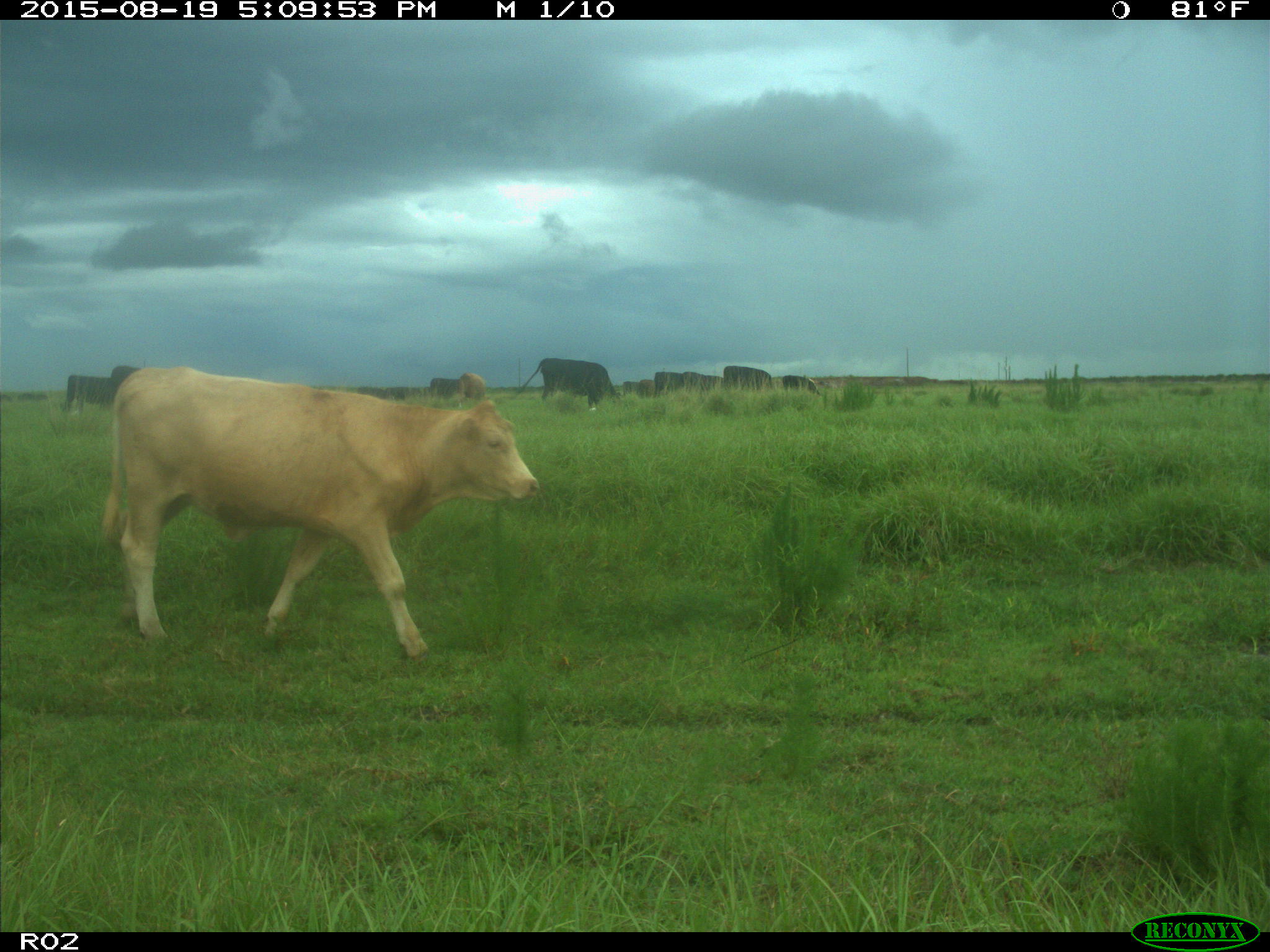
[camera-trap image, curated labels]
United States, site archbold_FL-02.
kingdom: Animalia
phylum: Chordata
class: Mammalia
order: Artiodactyla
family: Bovidae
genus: Bos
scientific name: Bos taurus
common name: domestic cow